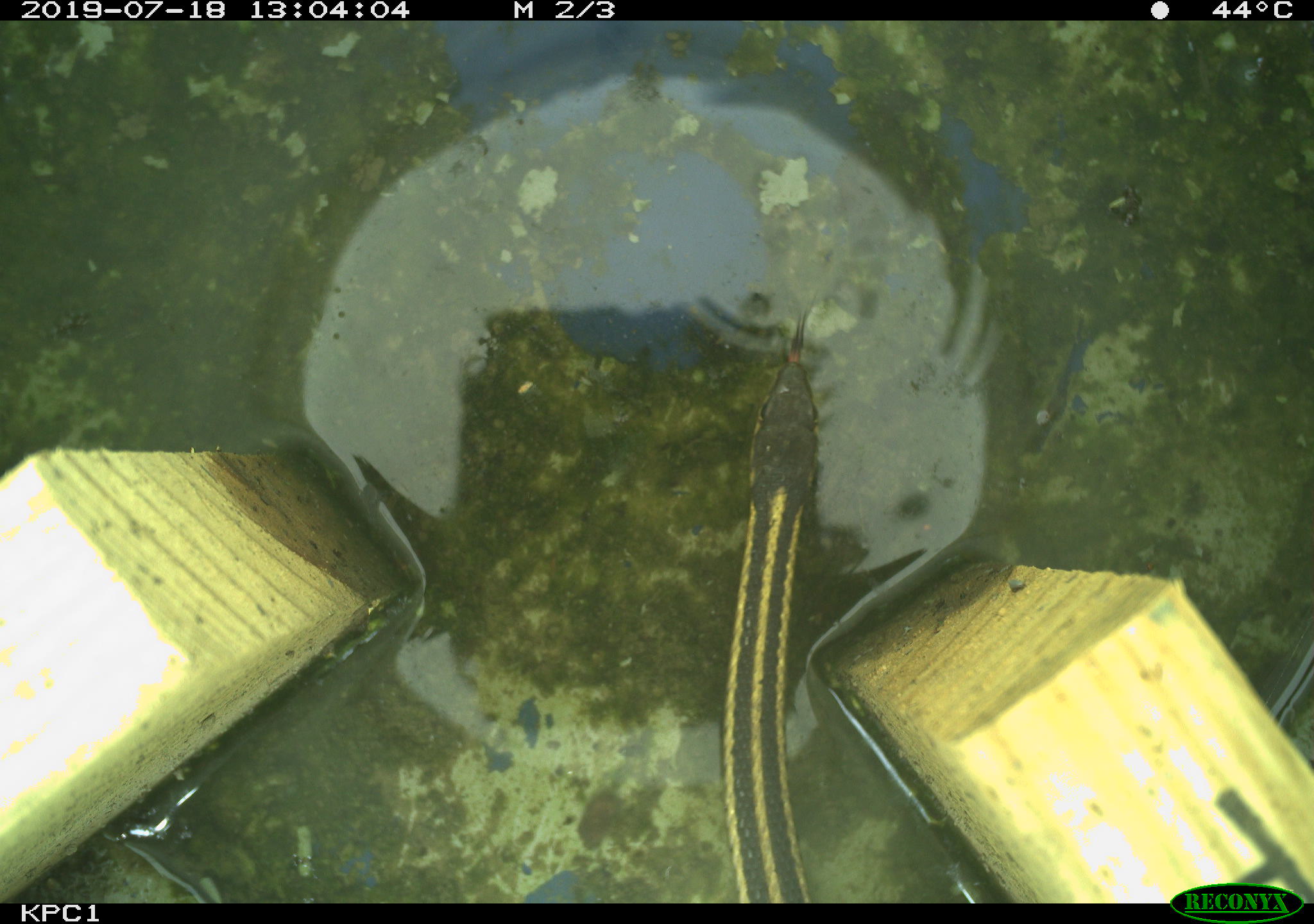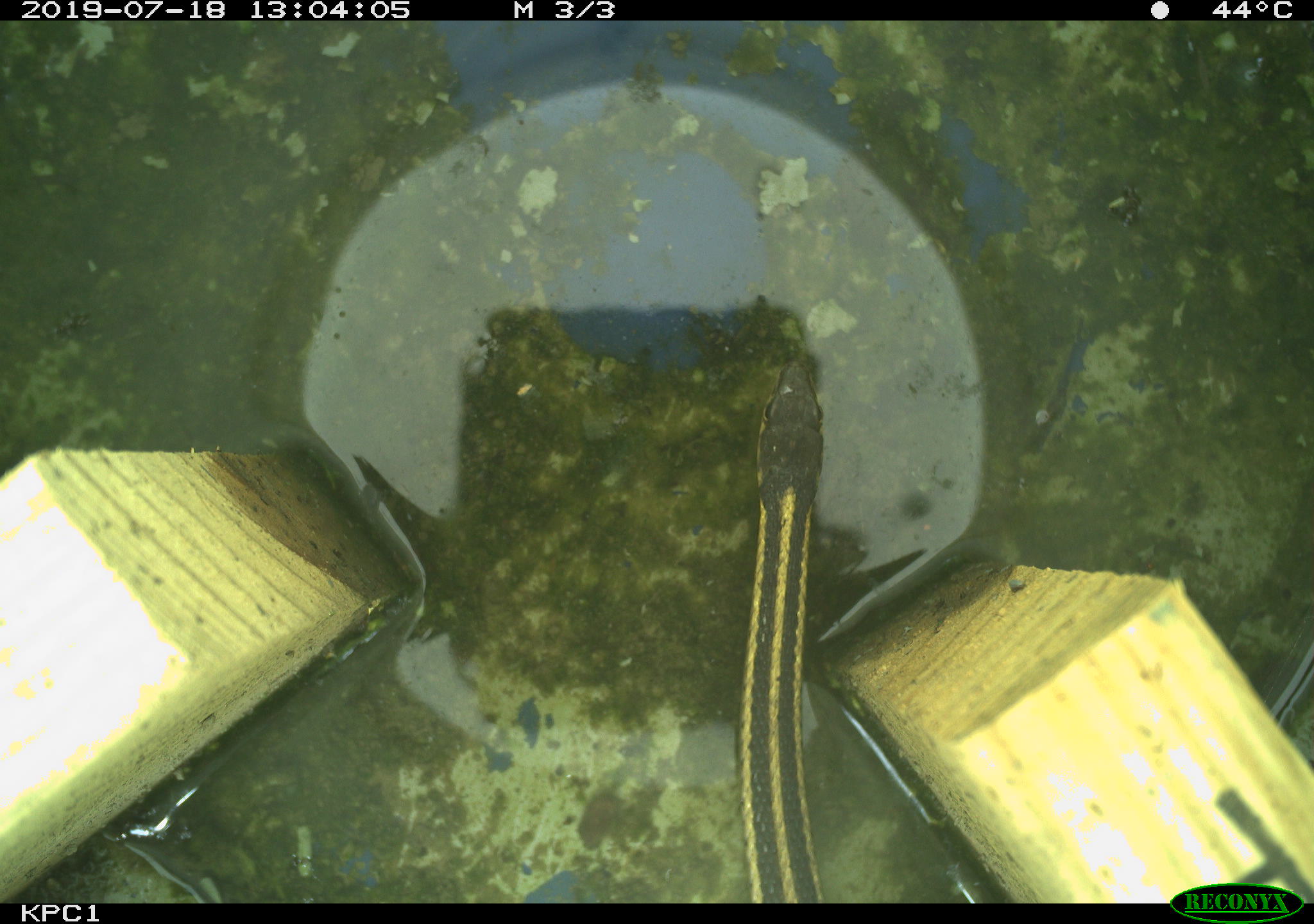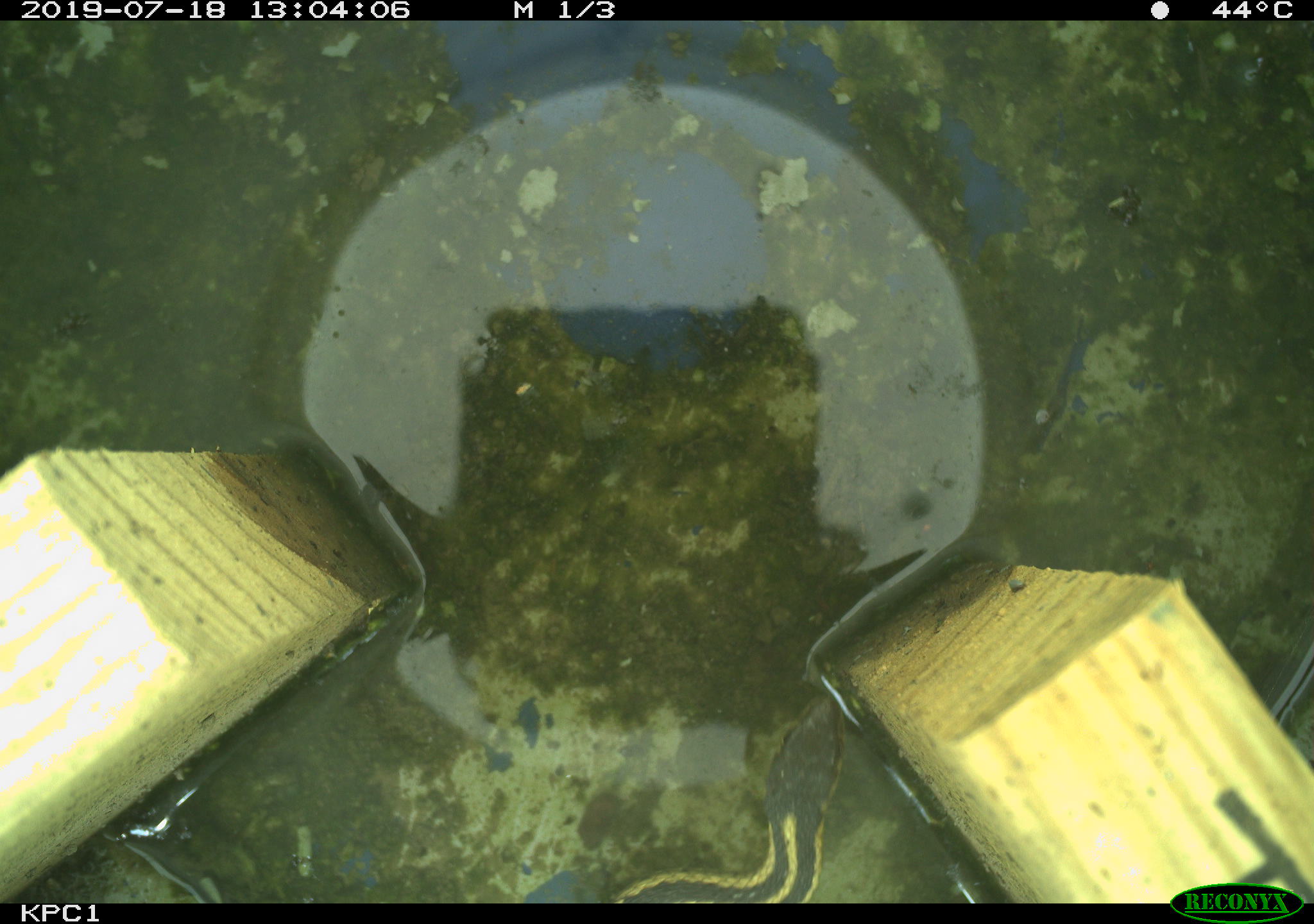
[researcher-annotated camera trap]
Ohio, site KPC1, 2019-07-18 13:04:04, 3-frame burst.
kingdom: Animalia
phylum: Chordata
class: Reptilia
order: Squamata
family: Colubridae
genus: Thamnophis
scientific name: Thamnophis sirtalis sirtalis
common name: eastern gartersnake